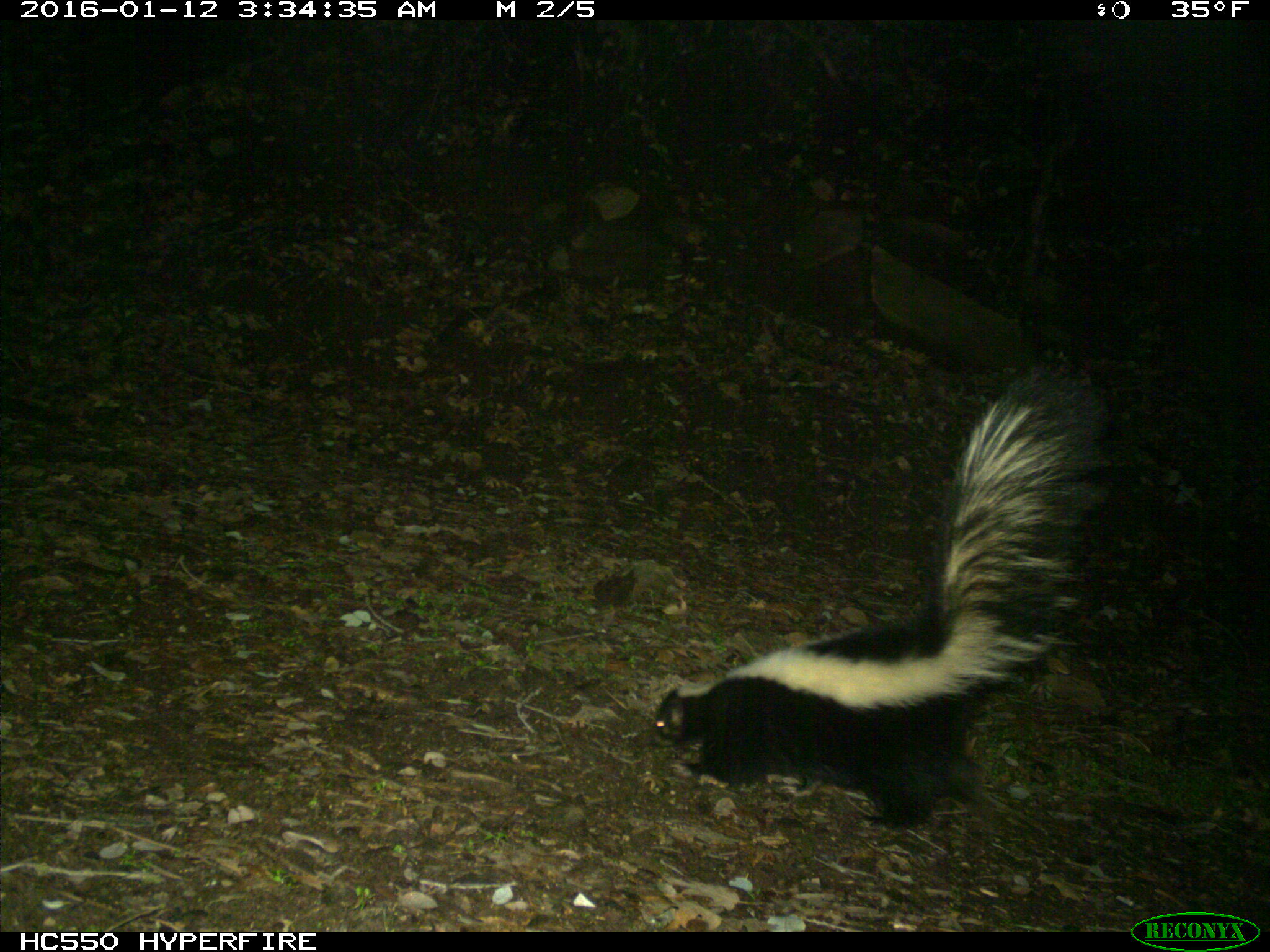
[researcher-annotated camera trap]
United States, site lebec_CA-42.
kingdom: Animalia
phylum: Chordata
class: Mammalia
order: Carnivora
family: Mephitidae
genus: Mephitis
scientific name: Mephitis mephitis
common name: striped skunk